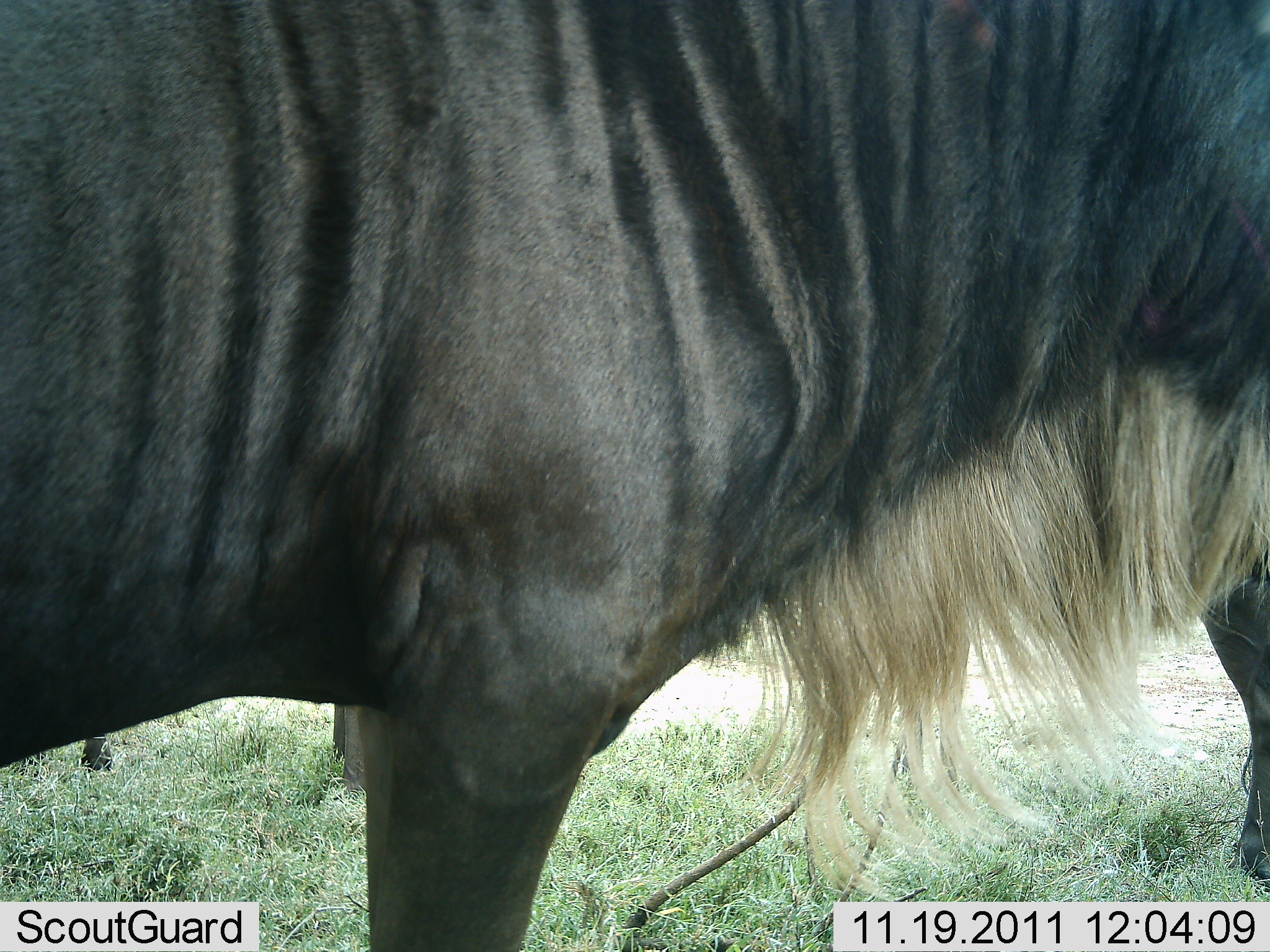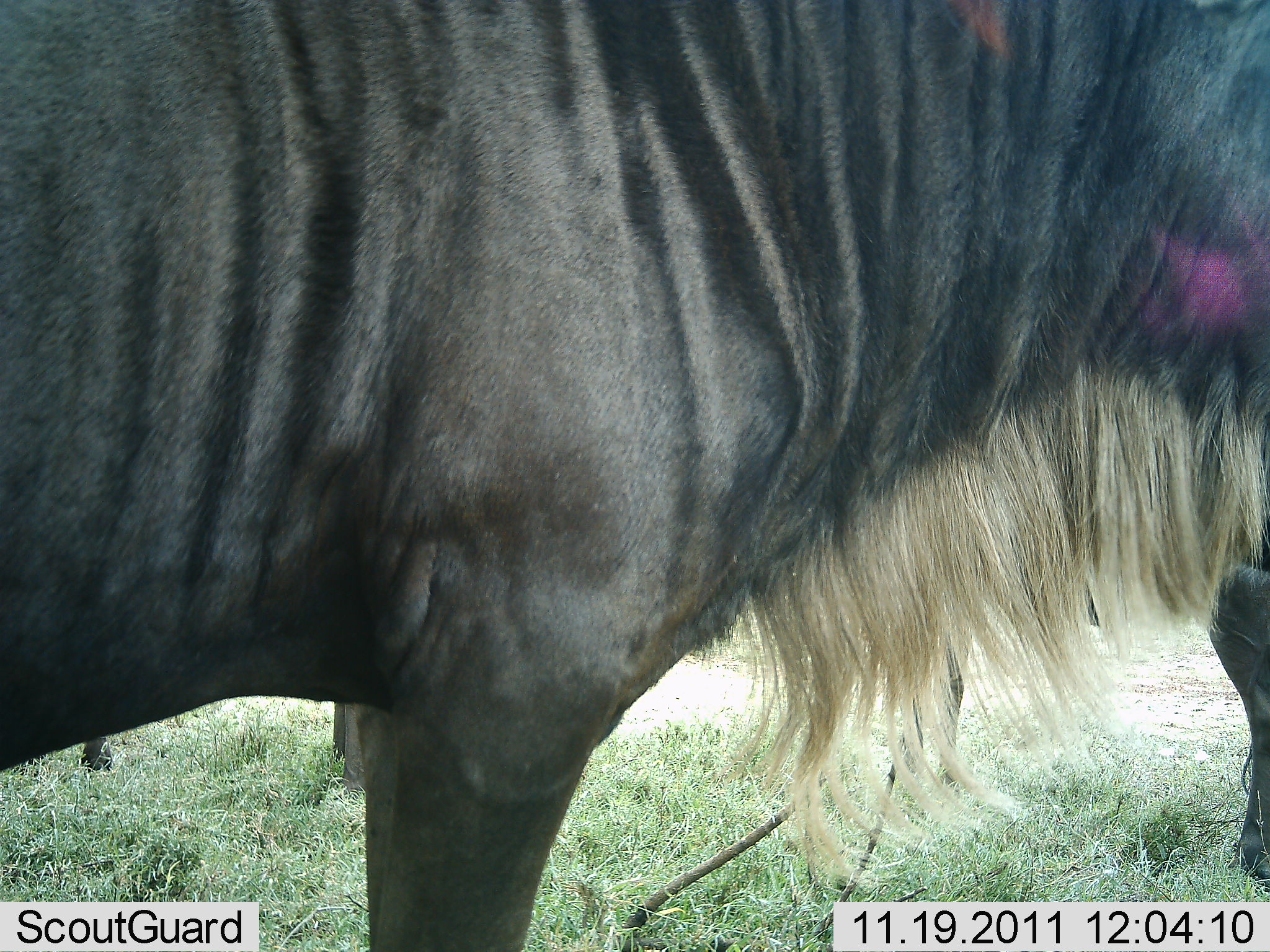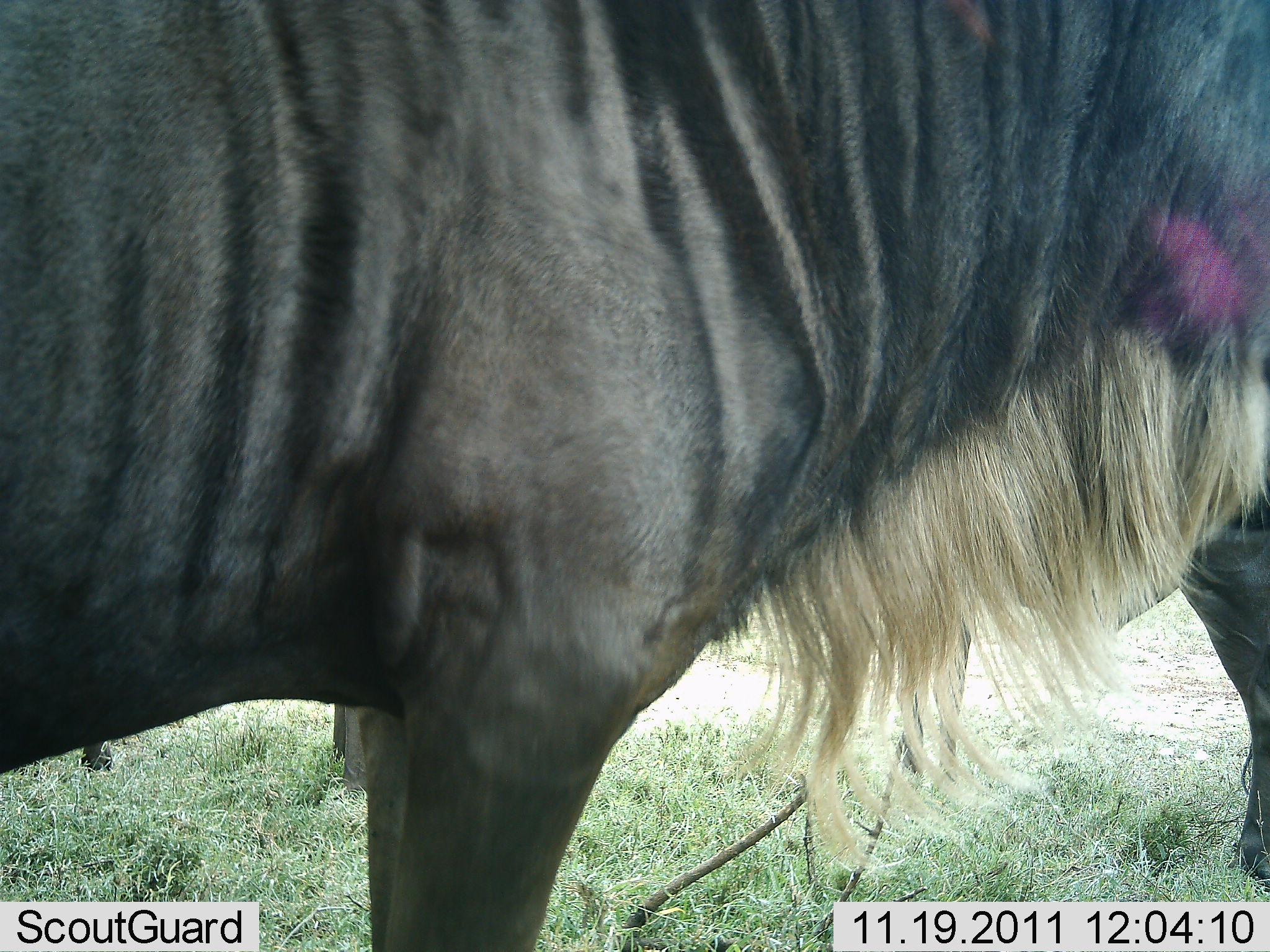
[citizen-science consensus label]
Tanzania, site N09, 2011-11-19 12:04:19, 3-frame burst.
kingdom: Animalia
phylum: Chordata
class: Mammalia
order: Artiodactyla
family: Bovidae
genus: Connochaetes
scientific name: Connochaetes taurinus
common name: blue wildebeest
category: wildebeest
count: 2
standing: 90%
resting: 0%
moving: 20%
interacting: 0%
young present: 0%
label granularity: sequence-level